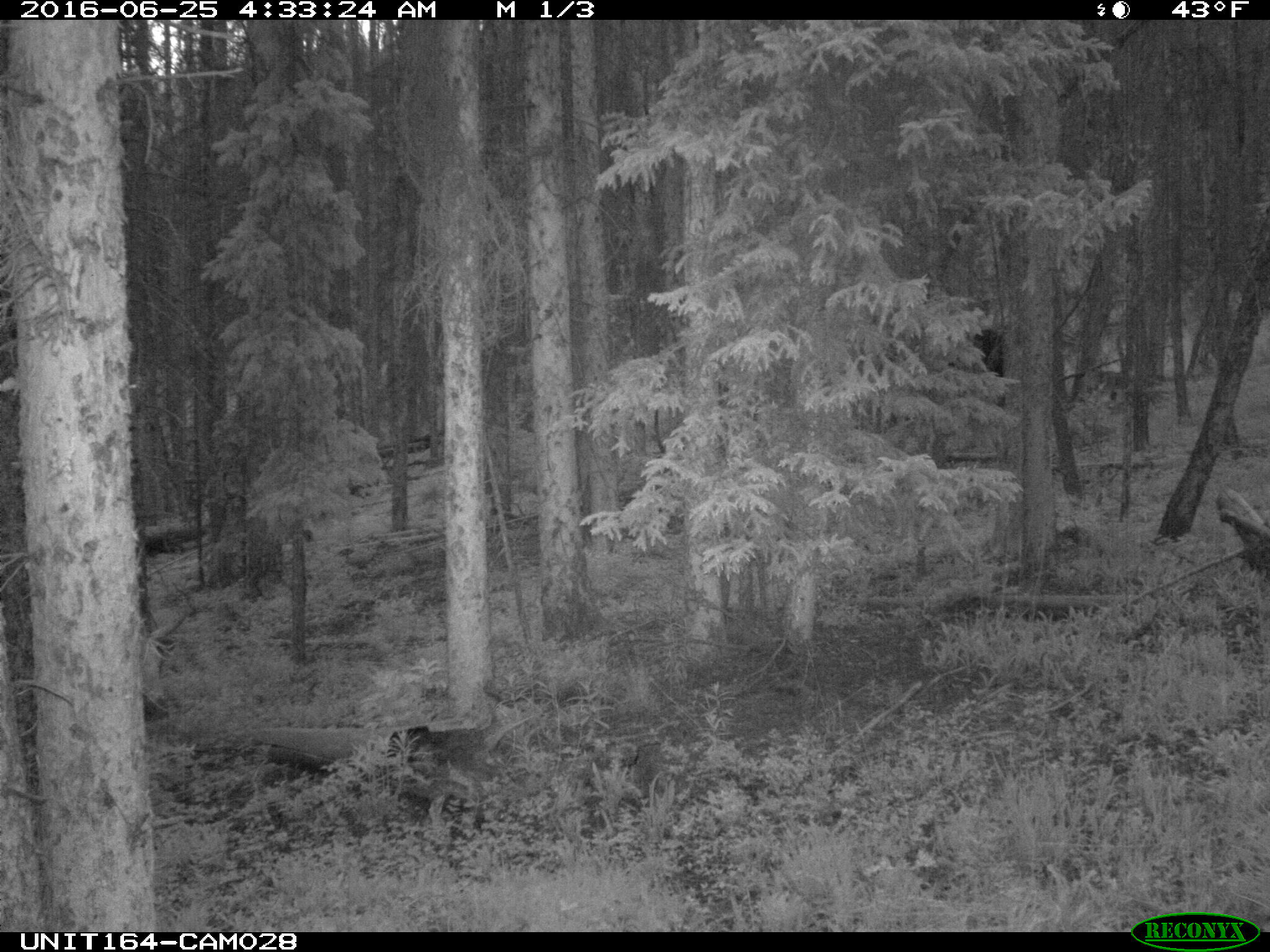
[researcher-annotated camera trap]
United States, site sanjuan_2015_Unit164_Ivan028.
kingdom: Animalia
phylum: Chordata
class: Mammalia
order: Artiodactyla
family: Bovidae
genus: Bos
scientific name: Bos taurus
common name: domestic cow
Bos taurus (domestic cow).